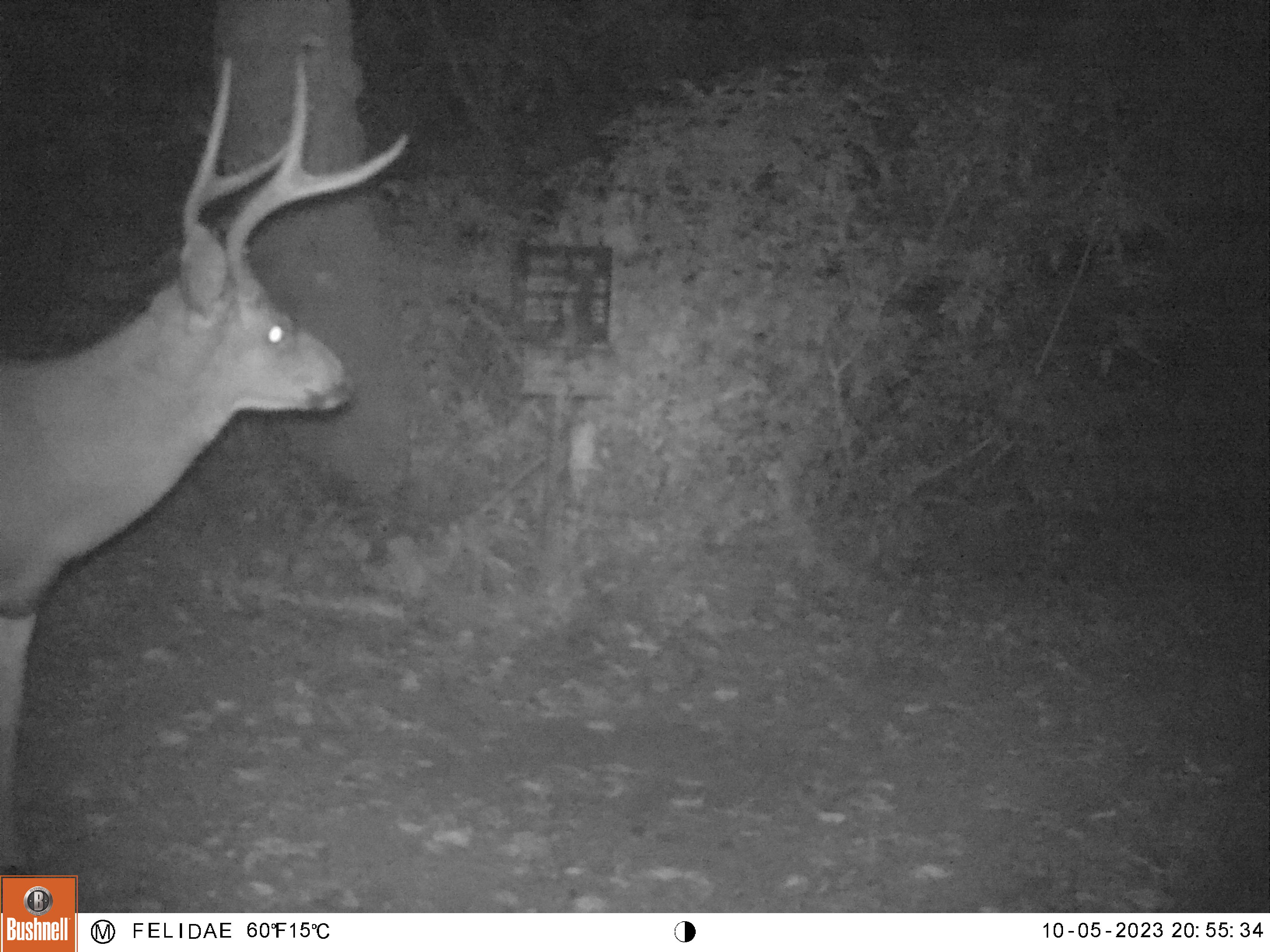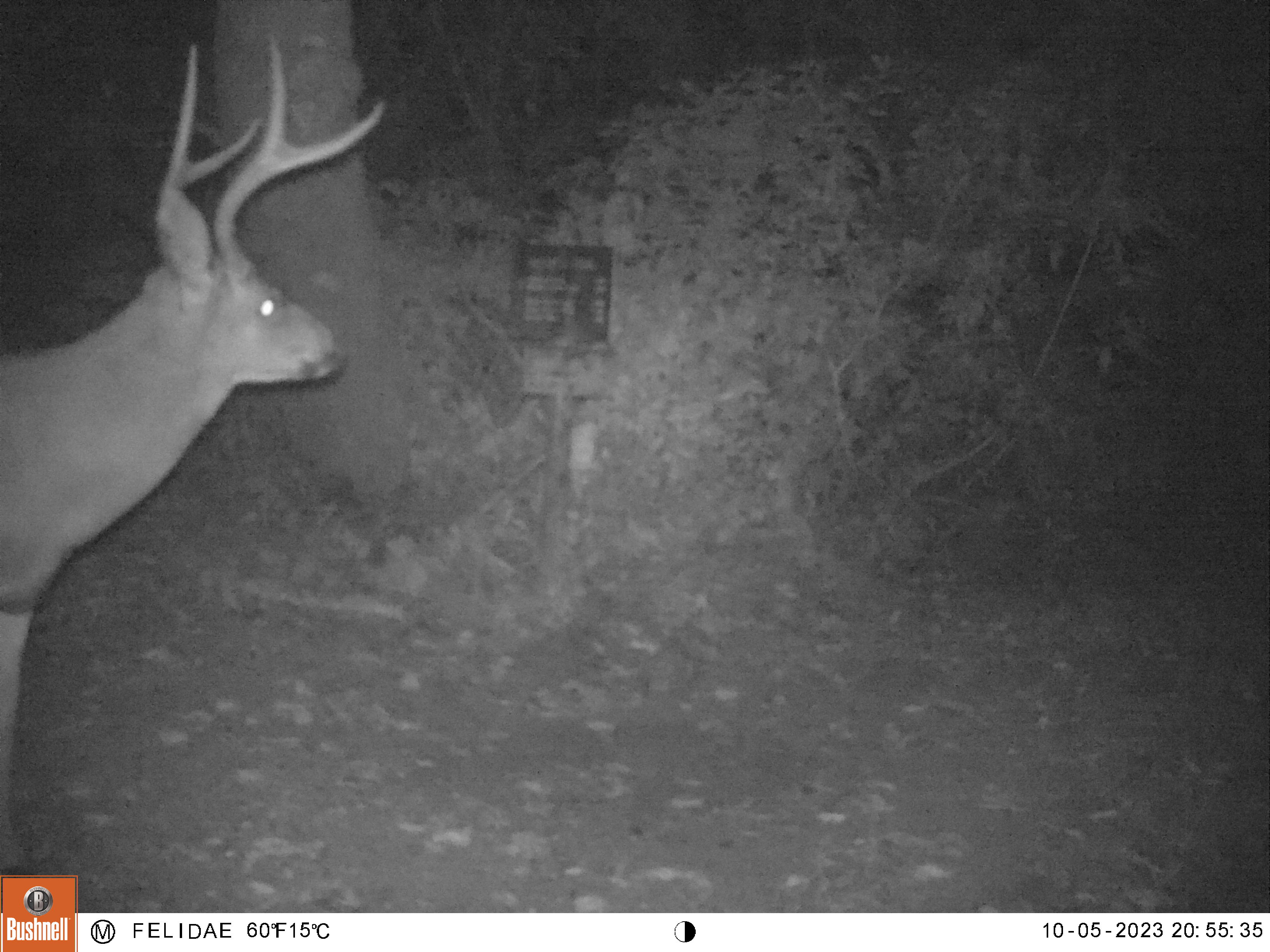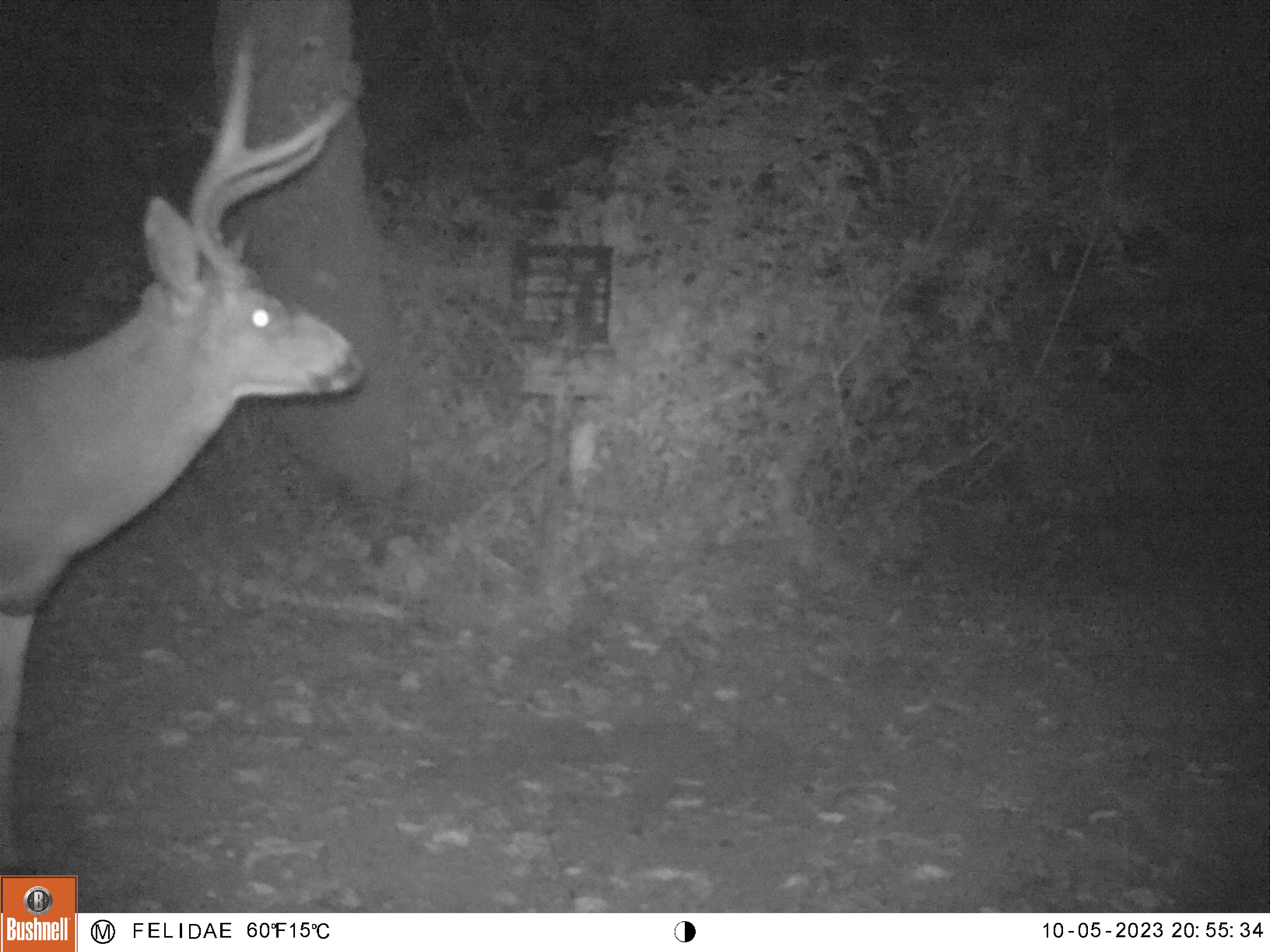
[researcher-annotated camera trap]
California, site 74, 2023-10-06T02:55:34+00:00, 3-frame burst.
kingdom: Animalia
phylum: Chordata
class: Mammalia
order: Artiodactyla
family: Cervidae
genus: Odocoileus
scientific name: Odocoileus hemionus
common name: mule deer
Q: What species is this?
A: Mule deer (Odocoileus hemionus).